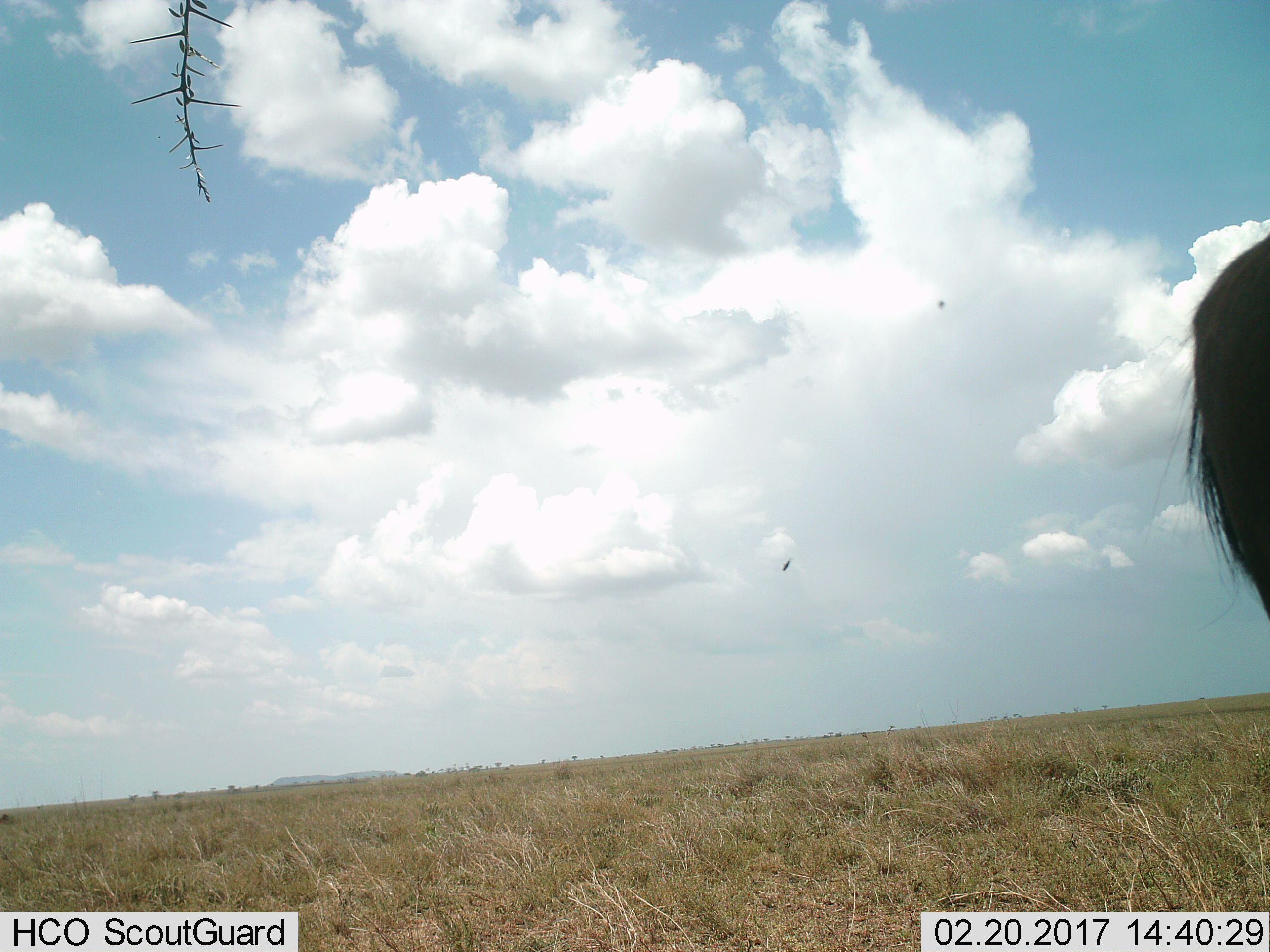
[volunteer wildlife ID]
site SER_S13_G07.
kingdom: Animalia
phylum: Chordata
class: Mammalia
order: Artiodactyla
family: Bovidae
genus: Connochaetes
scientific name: Connochaetes taurinus taurinus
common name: blue wildebeest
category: wildebeestblue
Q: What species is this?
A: Wildebeestblue (blue wildebeest) (Connochaetes taurinus taurinus).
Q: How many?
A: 1.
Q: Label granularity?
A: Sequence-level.